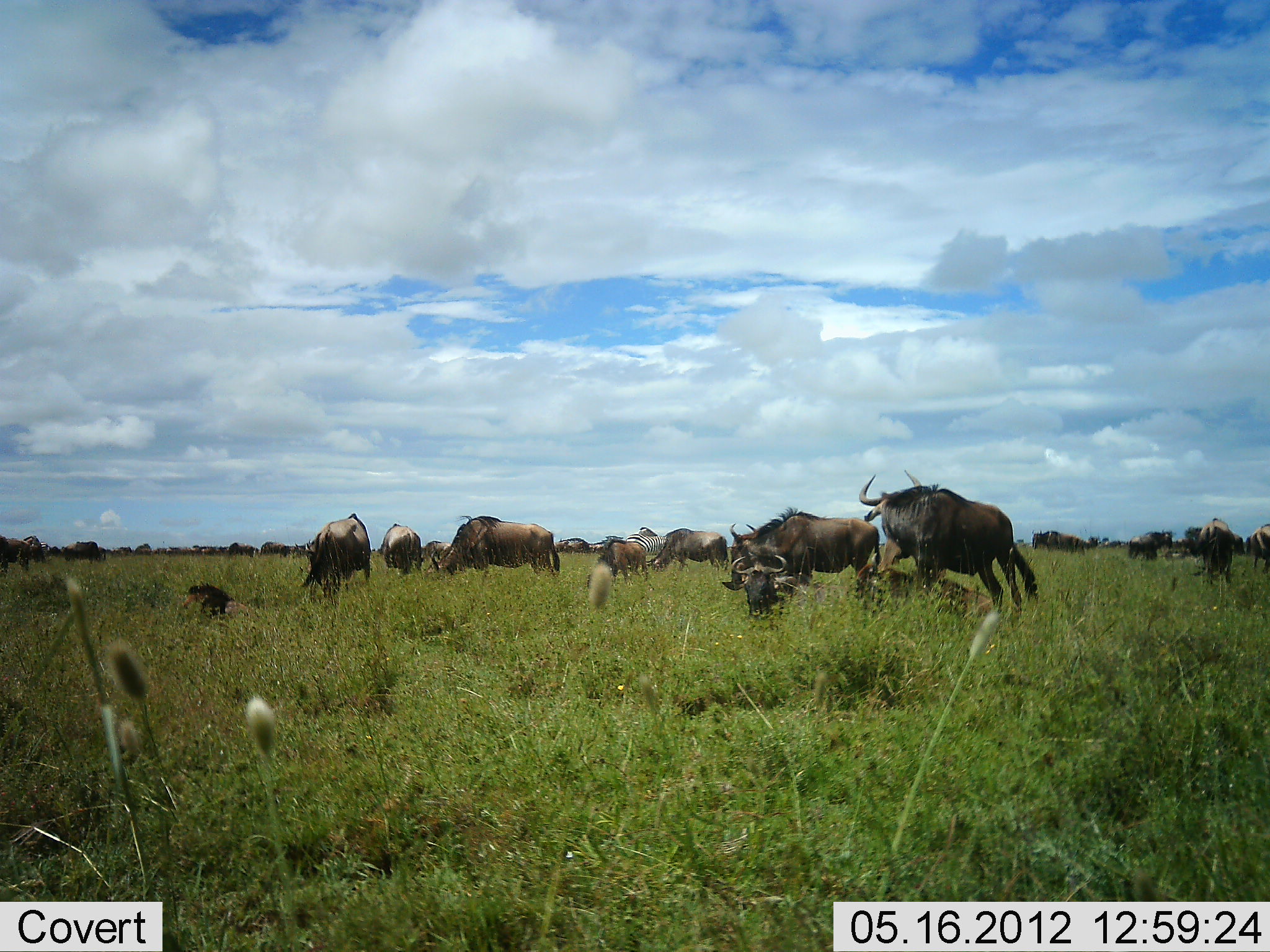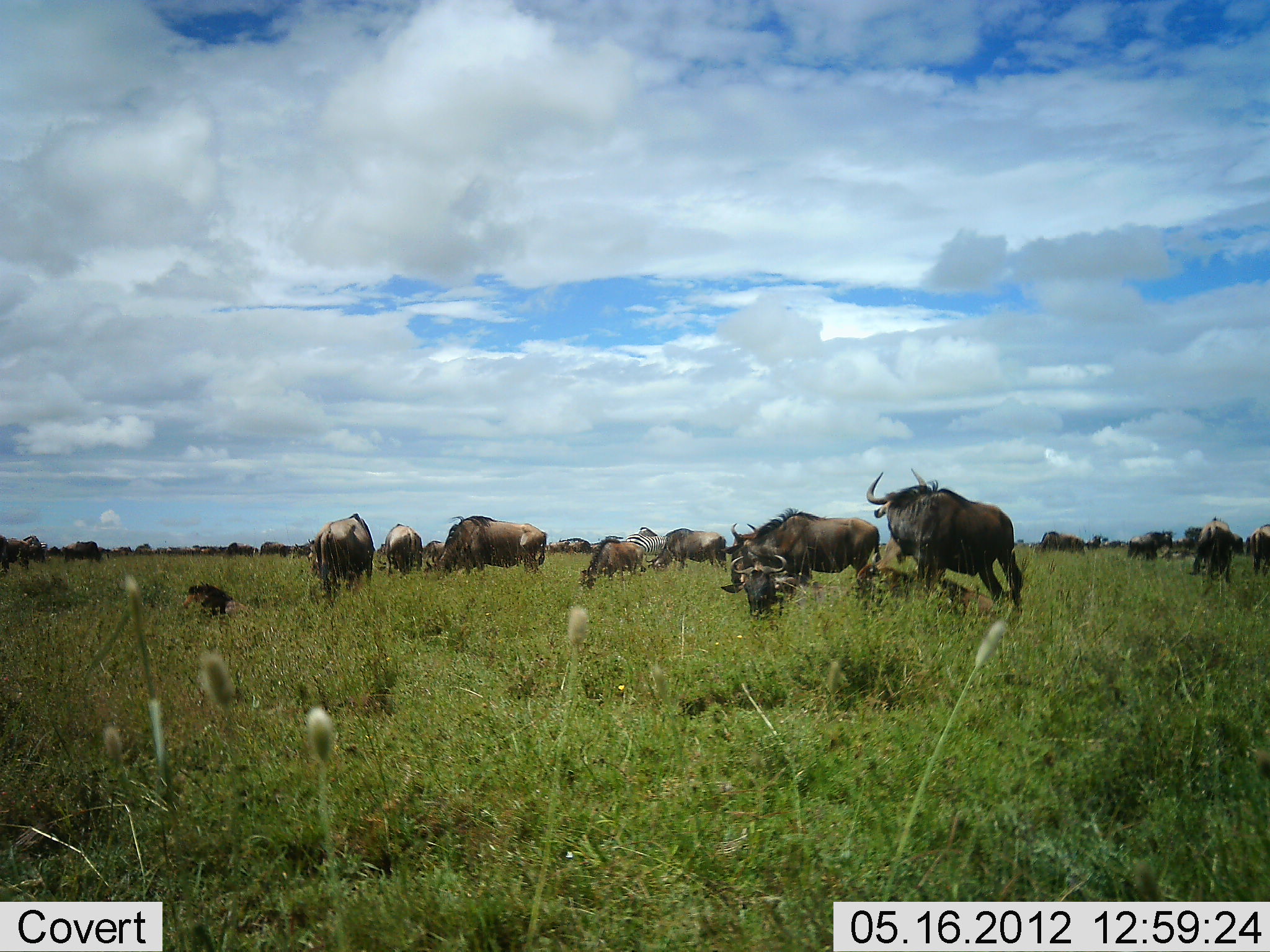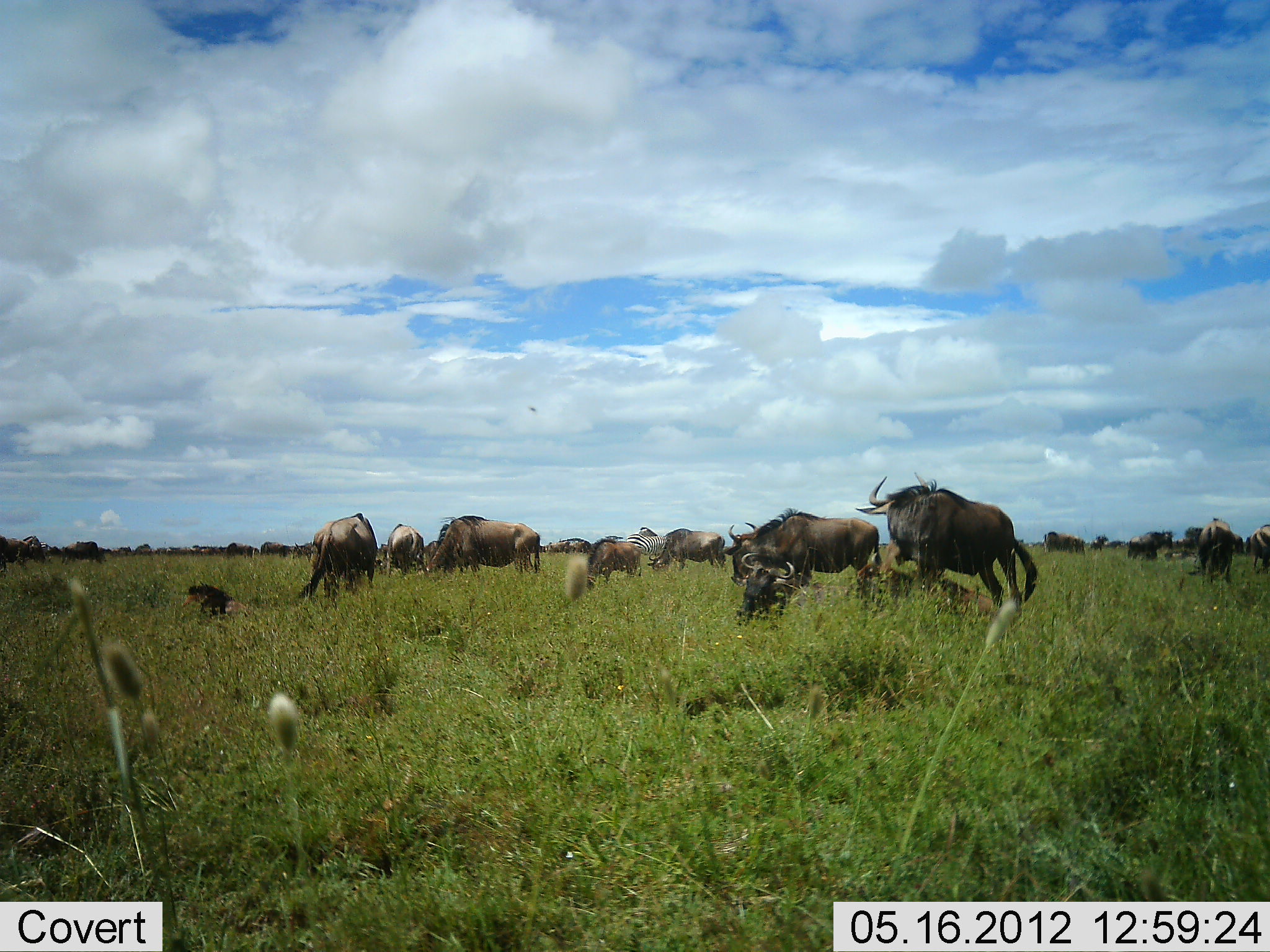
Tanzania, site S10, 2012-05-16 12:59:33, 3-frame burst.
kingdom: Animalia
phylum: Chordata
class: Mammalia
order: Artiodactyla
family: Bovidae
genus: Connochaetes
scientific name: Connochaetes taurinus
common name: blue wildebeest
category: wildebeest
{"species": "wildebeest (blue wildebeest) (Connochaetes taurinus)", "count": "11-50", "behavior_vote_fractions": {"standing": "70%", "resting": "20%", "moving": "10%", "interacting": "10%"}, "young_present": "20%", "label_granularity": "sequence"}